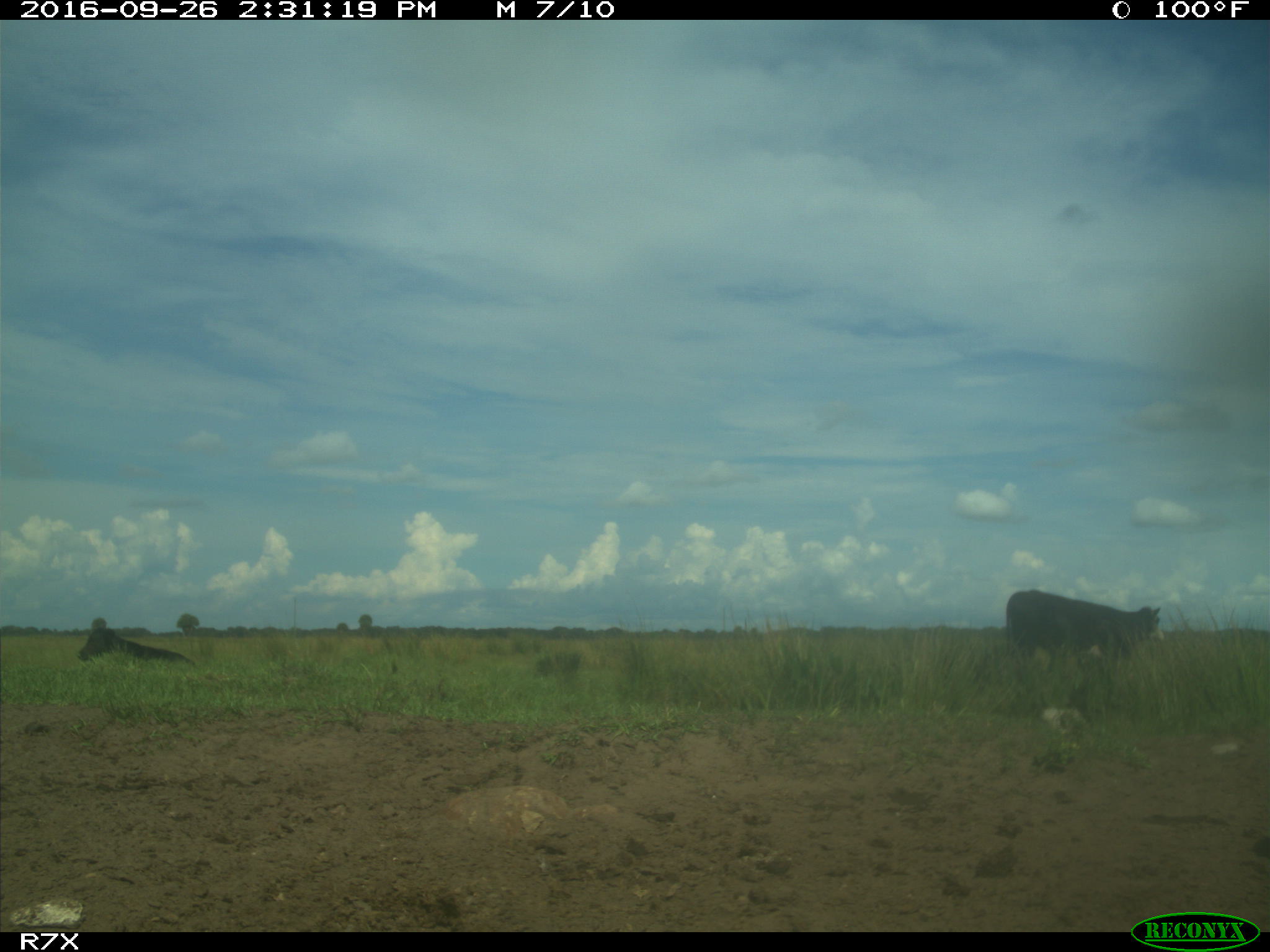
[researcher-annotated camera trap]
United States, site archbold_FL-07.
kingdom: Animalia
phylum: Chordata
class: Mammalia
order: Artiodactyla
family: Bovidae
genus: Bos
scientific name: Bos taurus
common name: domestic cow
Bos taurus (domestic cow).